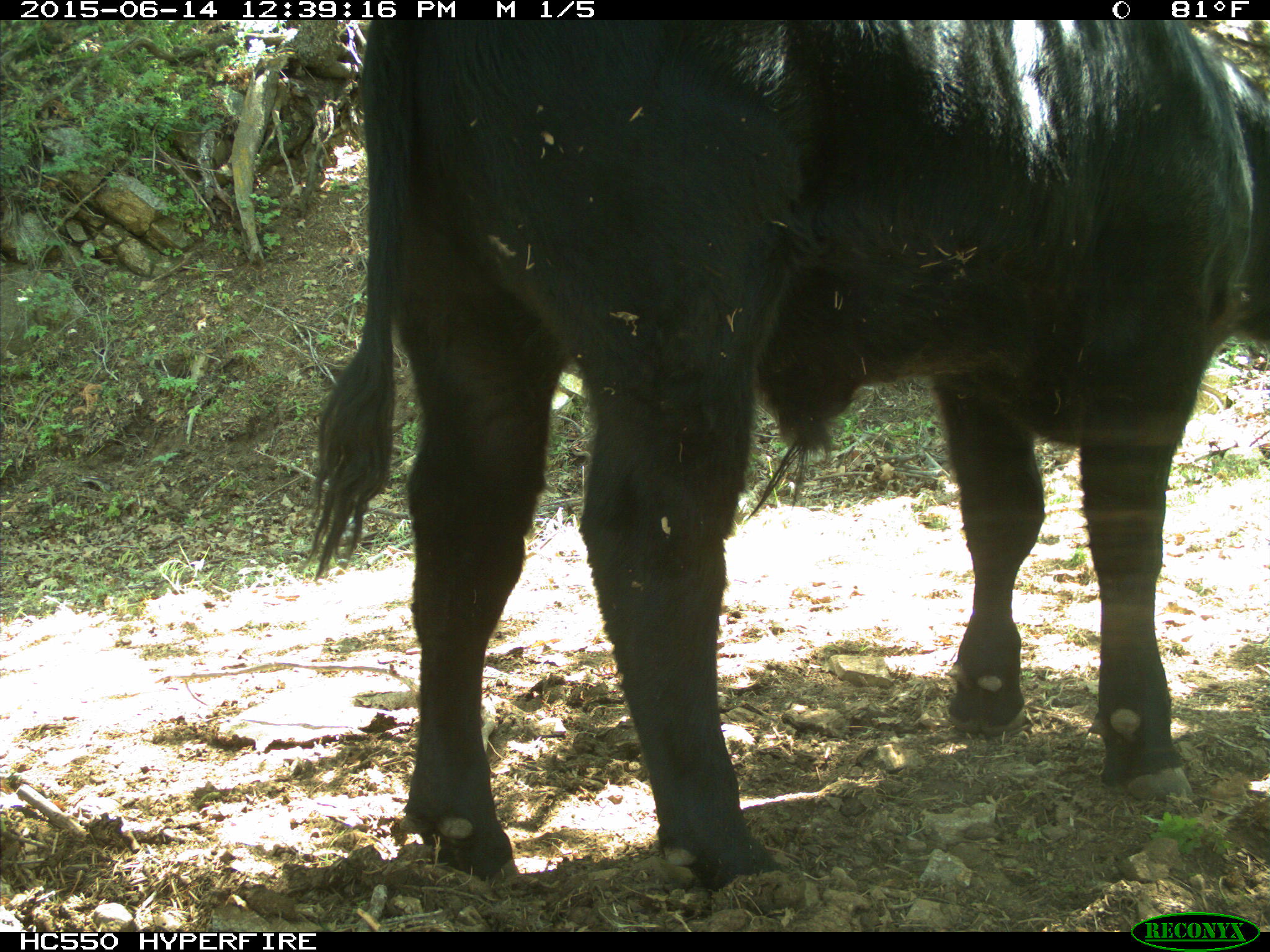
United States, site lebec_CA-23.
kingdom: Animalia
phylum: Chordata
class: Mammalia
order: Artiodactyla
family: Bovidae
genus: Bos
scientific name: Bos taurus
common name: domestic cow